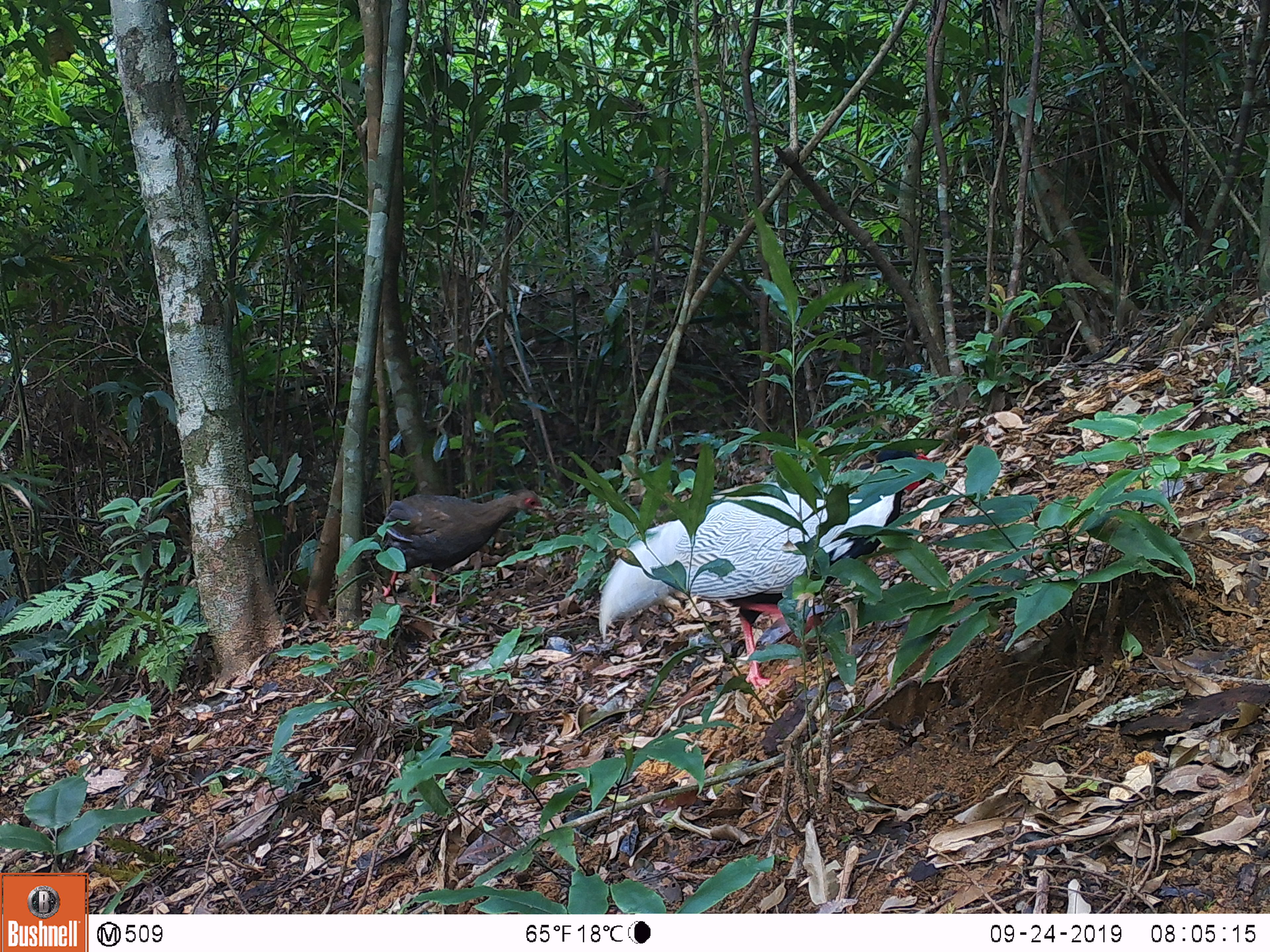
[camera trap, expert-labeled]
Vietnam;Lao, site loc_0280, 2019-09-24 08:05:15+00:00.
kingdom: Animalia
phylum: Chordata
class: Aves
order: Galliformes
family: Phasianidae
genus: Lophura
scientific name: Lophura nycthemera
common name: silver pheasant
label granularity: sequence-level